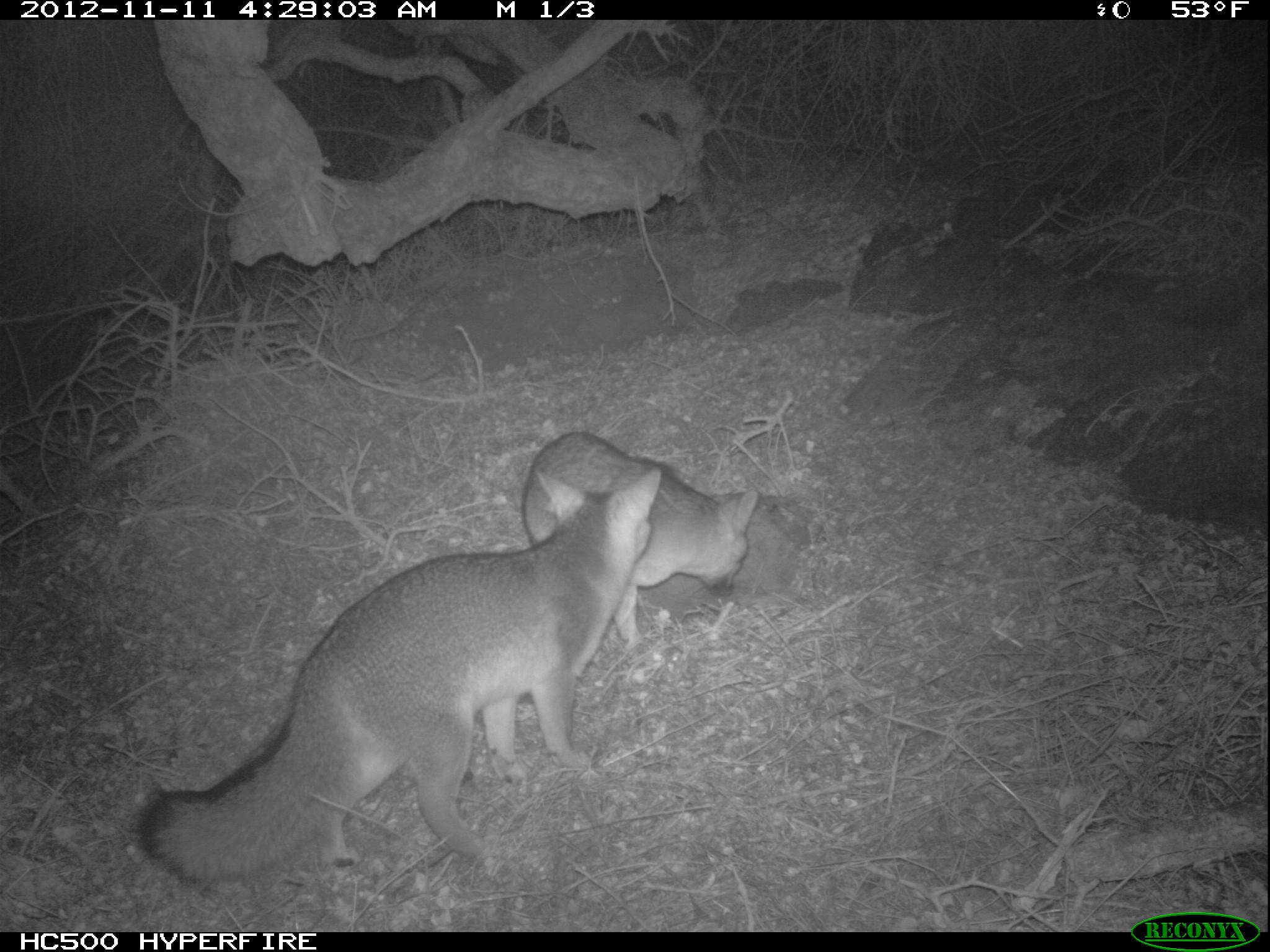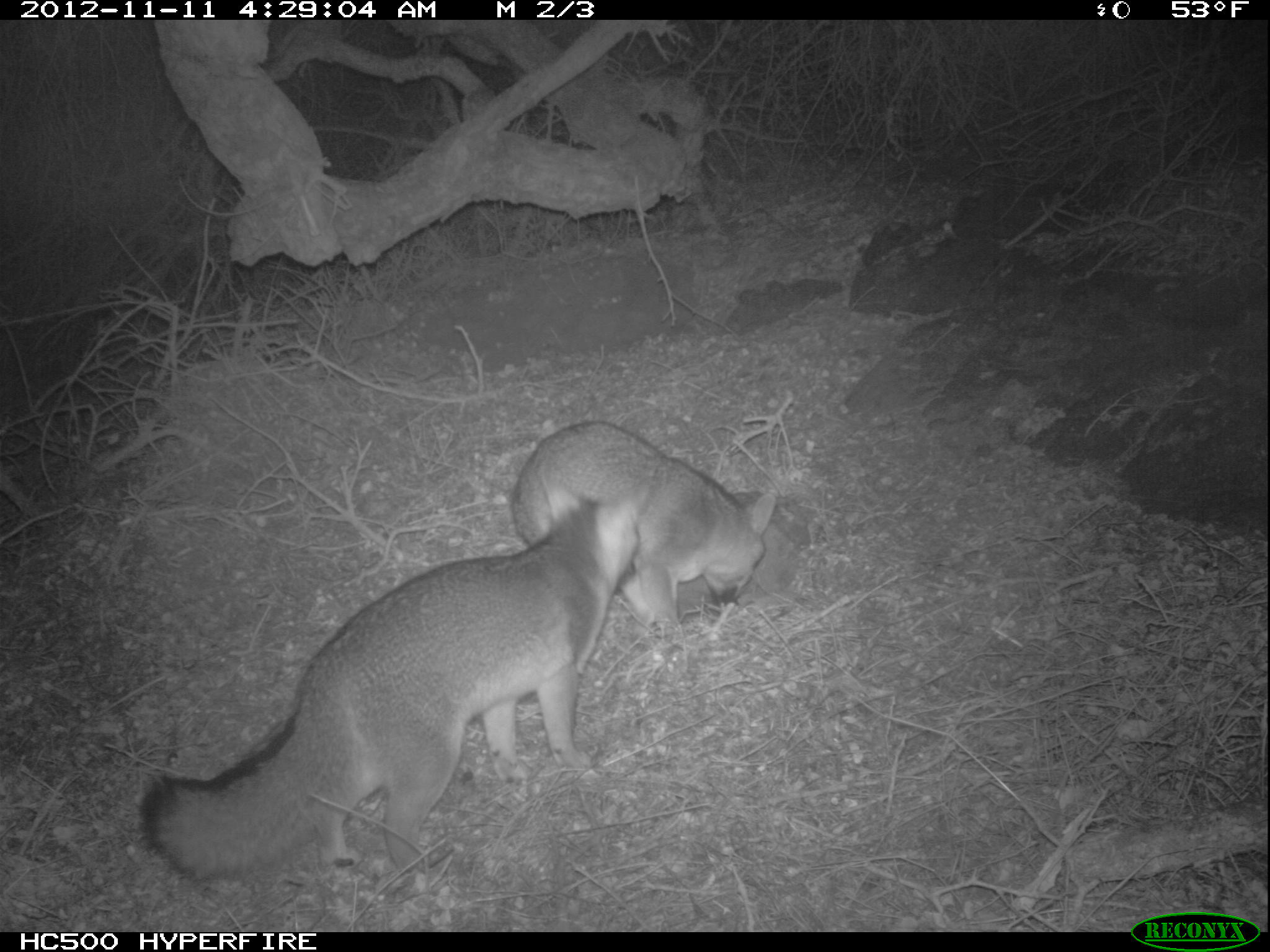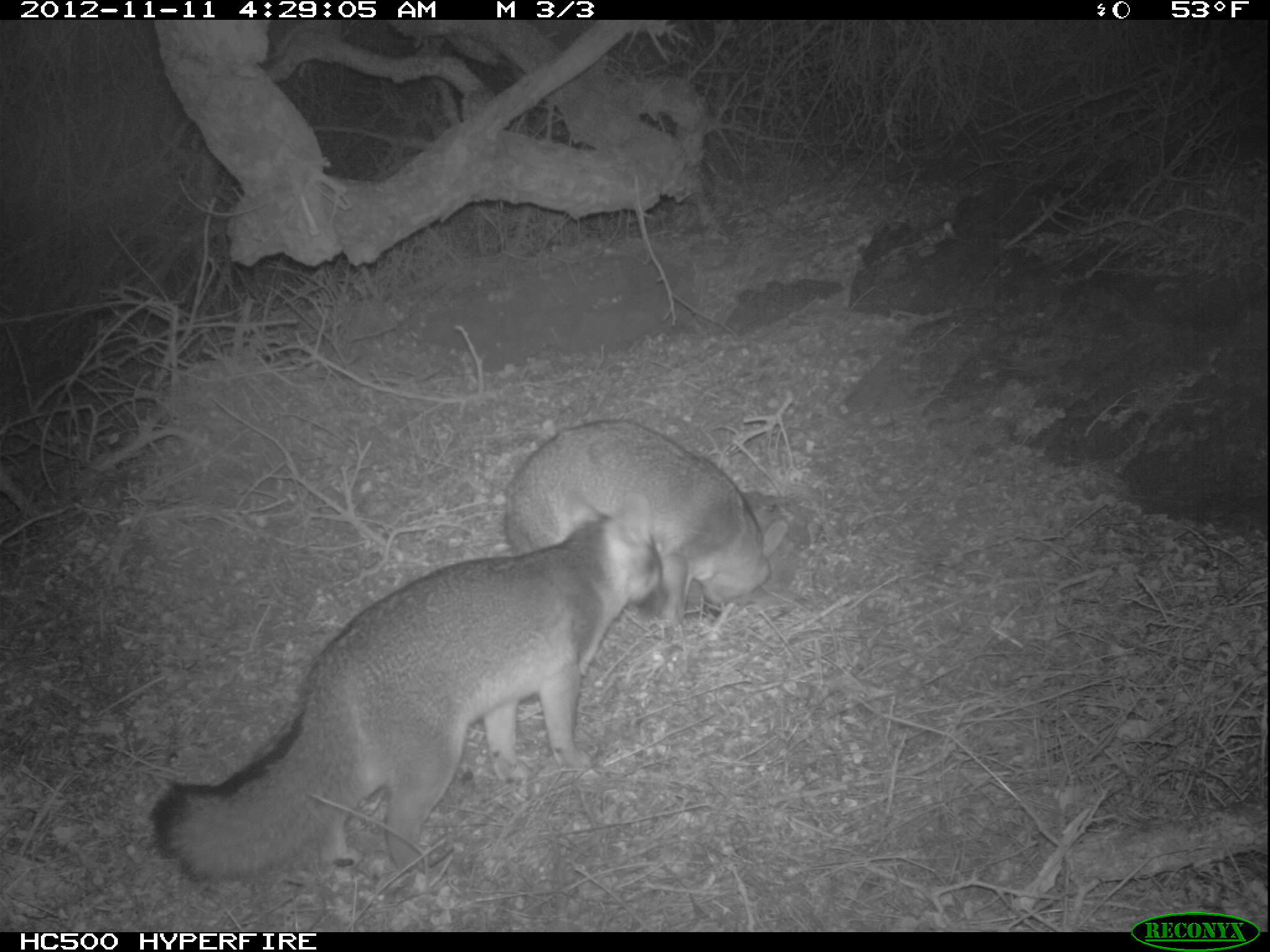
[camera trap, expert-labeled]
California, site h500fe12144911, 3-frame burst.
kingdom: Animalia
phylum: Chordata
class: Mammalia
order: Carnivora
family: Canidae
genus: Urocyon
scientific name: Urocyon littoralis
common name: island fox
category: fox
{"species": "fox (island fox) (Urocyon littoralis)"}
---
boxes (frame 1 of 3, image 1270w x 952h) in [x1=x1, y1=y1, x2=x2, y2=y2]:
fox: [x1=137, y1=465, x2=660, y2=883]; [x1=521, y1=431, x2=758, y2=650]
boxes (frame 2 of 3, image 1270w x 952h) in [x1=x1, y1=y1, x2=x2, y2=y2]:
fox: [x1=137, y1=464, x2=656, y2=884]; [x1=508, y1=419, x2=778, y2=637]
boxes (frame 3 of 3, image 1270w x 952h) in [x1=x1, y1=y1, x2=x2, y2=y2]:
fox: [x1=148, y1=491, x2=668, y2=880]; [x1=503, y1=419, x2=788, y2=628]